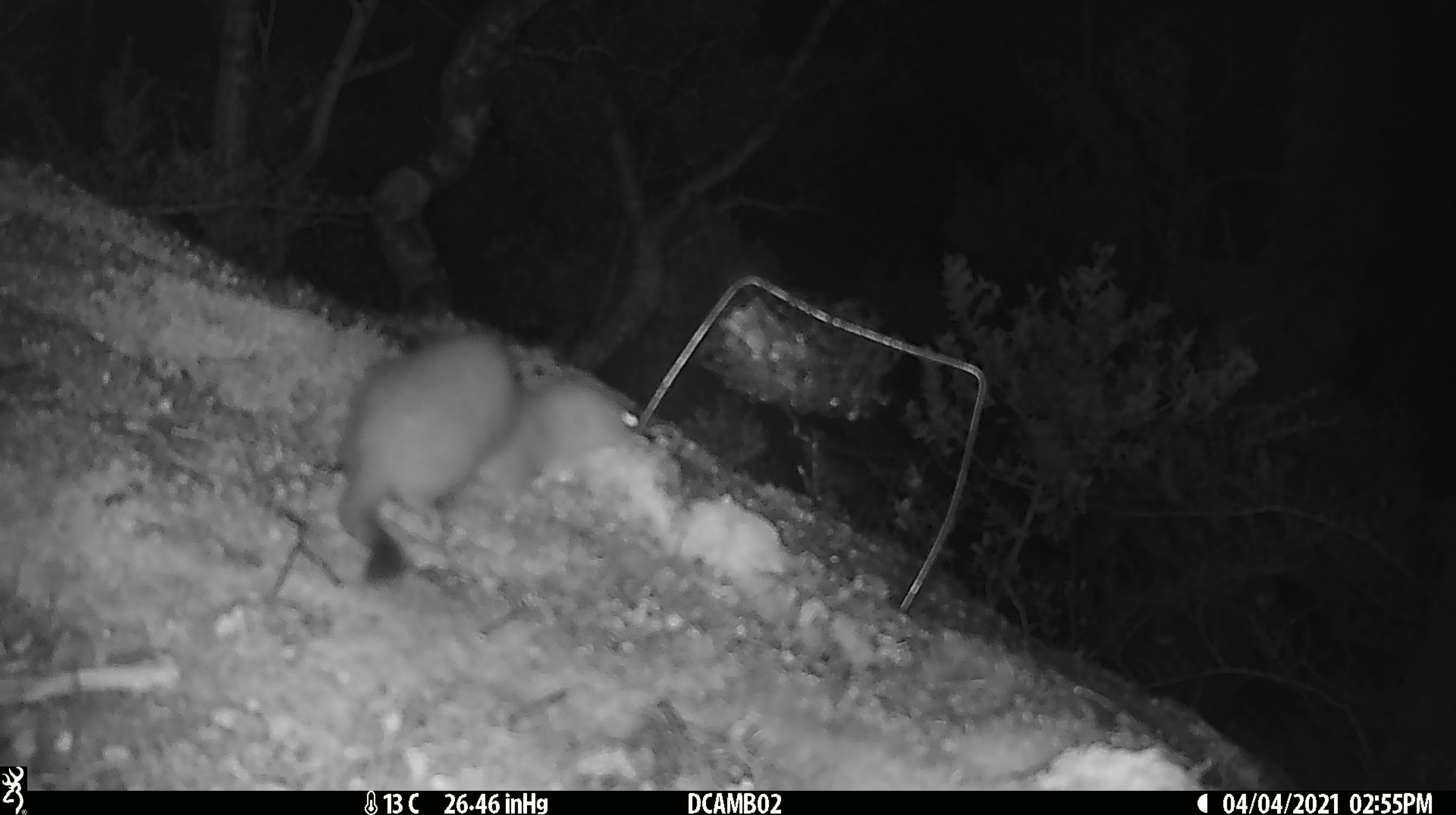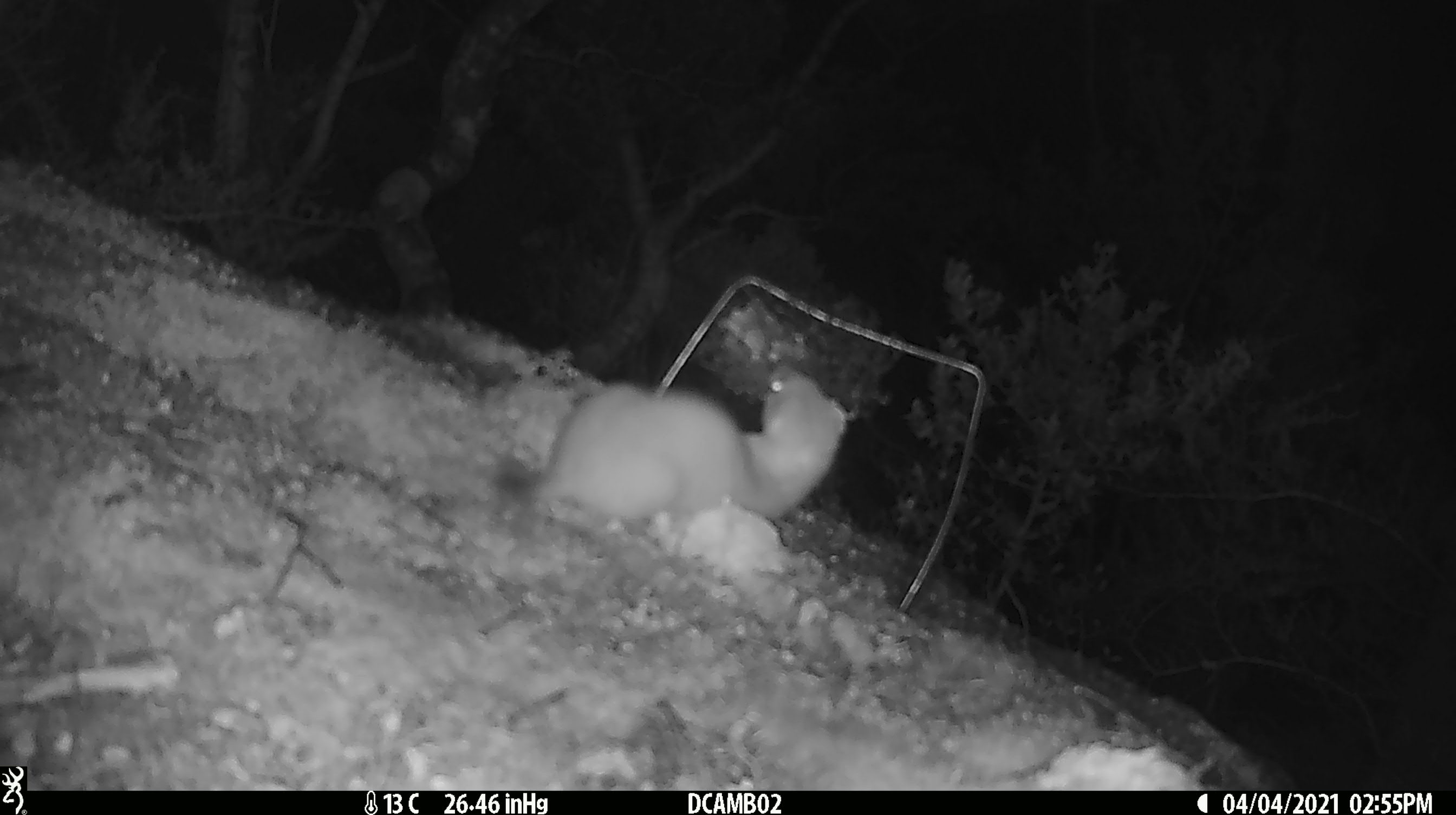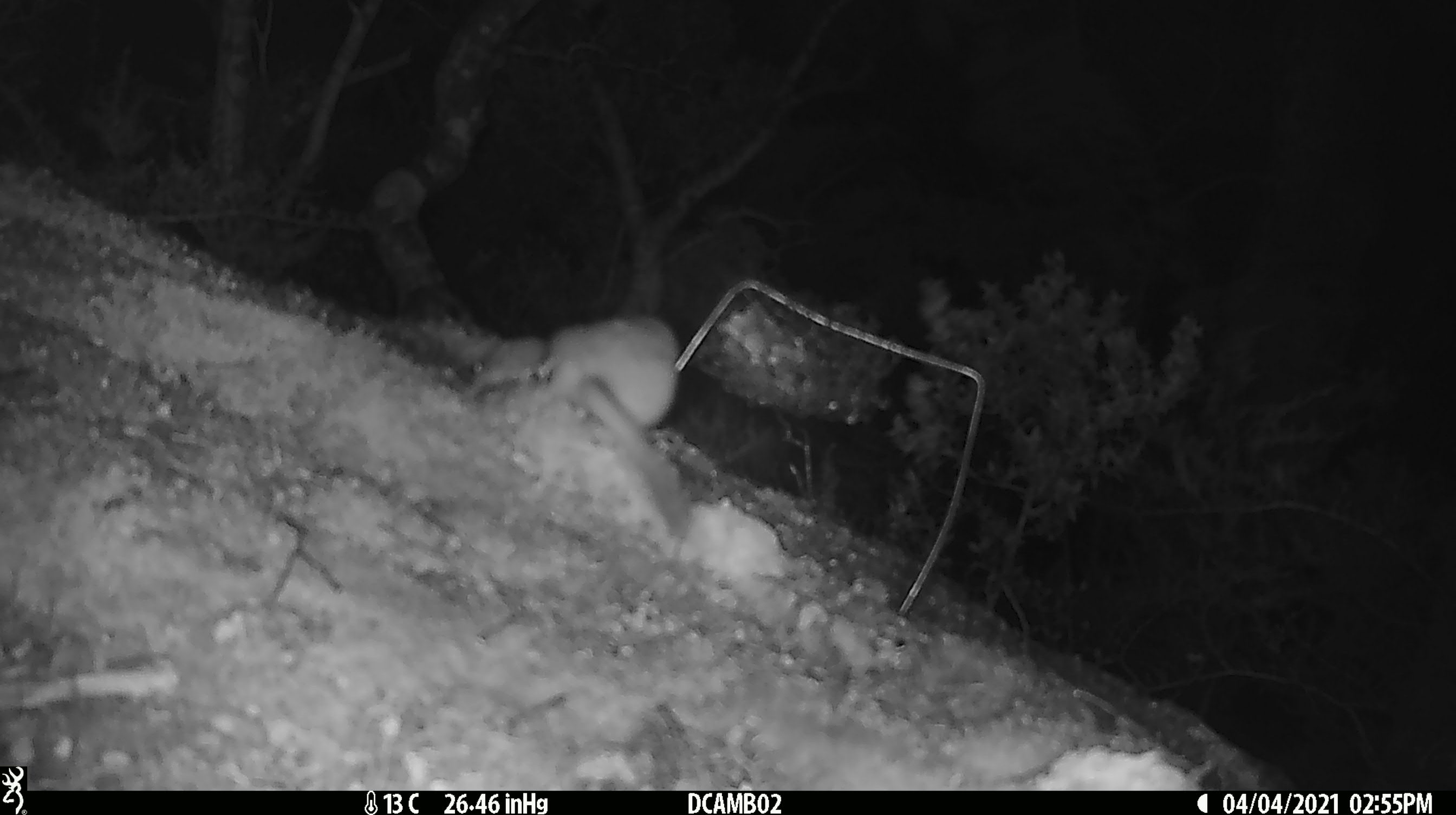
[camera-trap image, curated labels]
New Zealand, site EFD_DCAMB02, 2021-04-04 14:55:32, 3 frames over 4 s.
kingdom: Animalia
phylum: Chordata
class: Mammalia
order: Carnivora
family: Mustelidae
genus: Mustela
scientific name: Mustela erminea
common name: stoat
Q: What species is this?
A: Stoat (Mustela erminea).